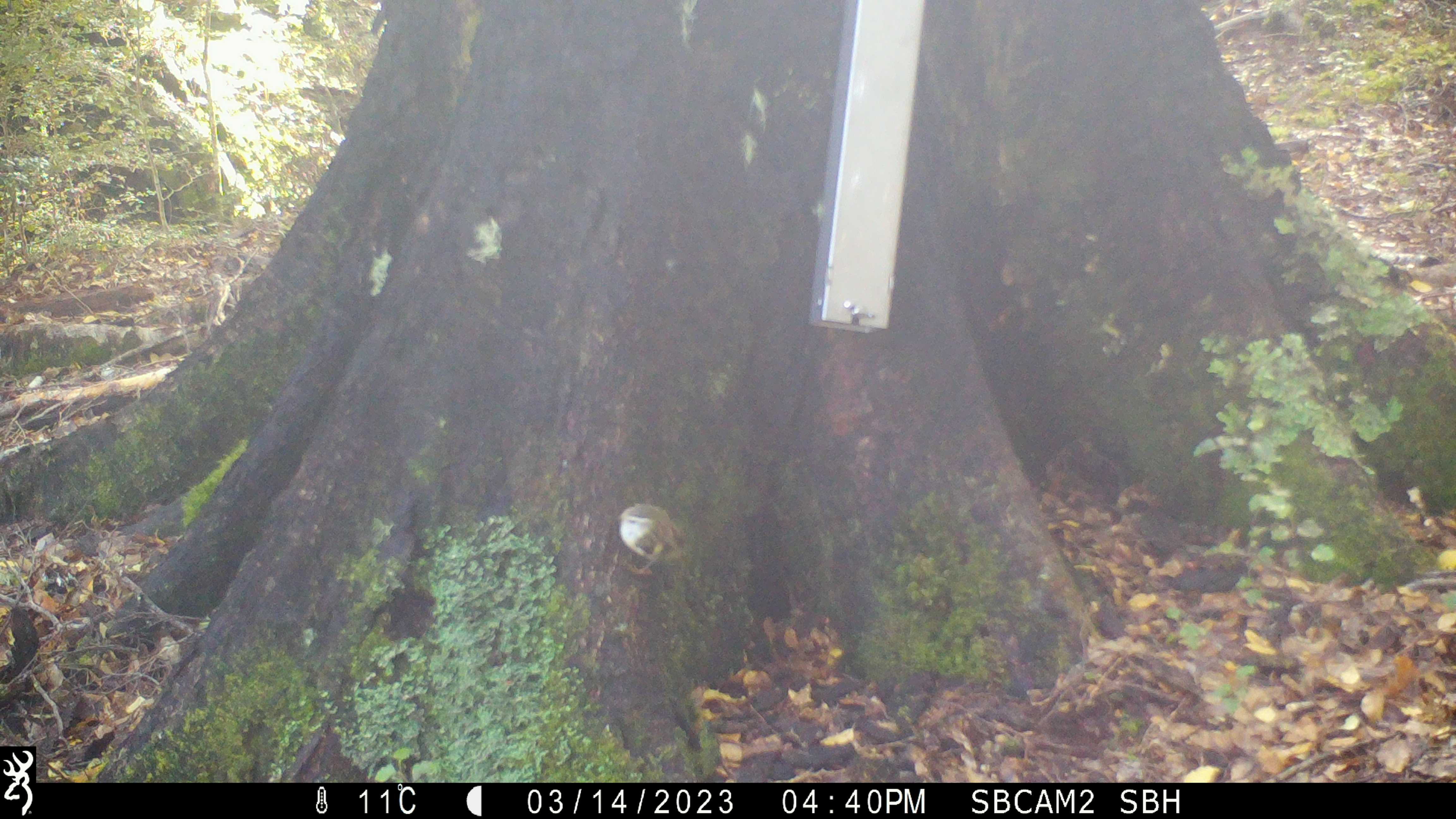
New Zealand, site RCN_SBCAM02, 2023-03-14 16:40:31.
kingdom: Animalia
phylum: Chordata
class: Aves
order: Passeriformes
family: Acanthisittidae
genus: Acanthisitta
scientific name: Acanthisitta chloris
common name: rifleman